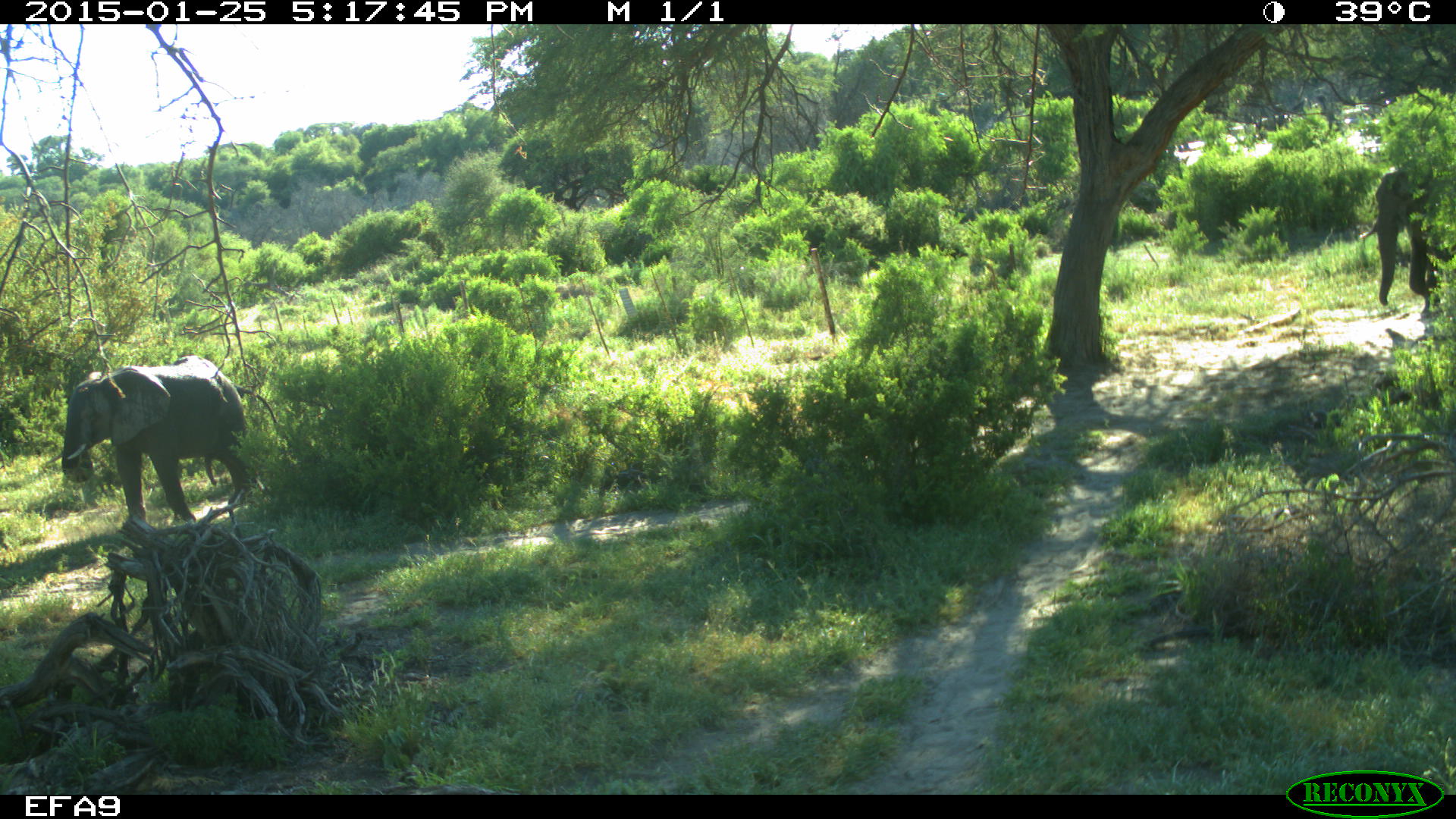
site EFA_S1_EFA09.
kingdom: Animalia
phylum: Chordata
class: Mammalia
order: Proboscidea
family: Elephantidae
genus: Loxodonta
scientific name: Loxodonta africana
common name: african bush elephant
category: elephant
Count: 2.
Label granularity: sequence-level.